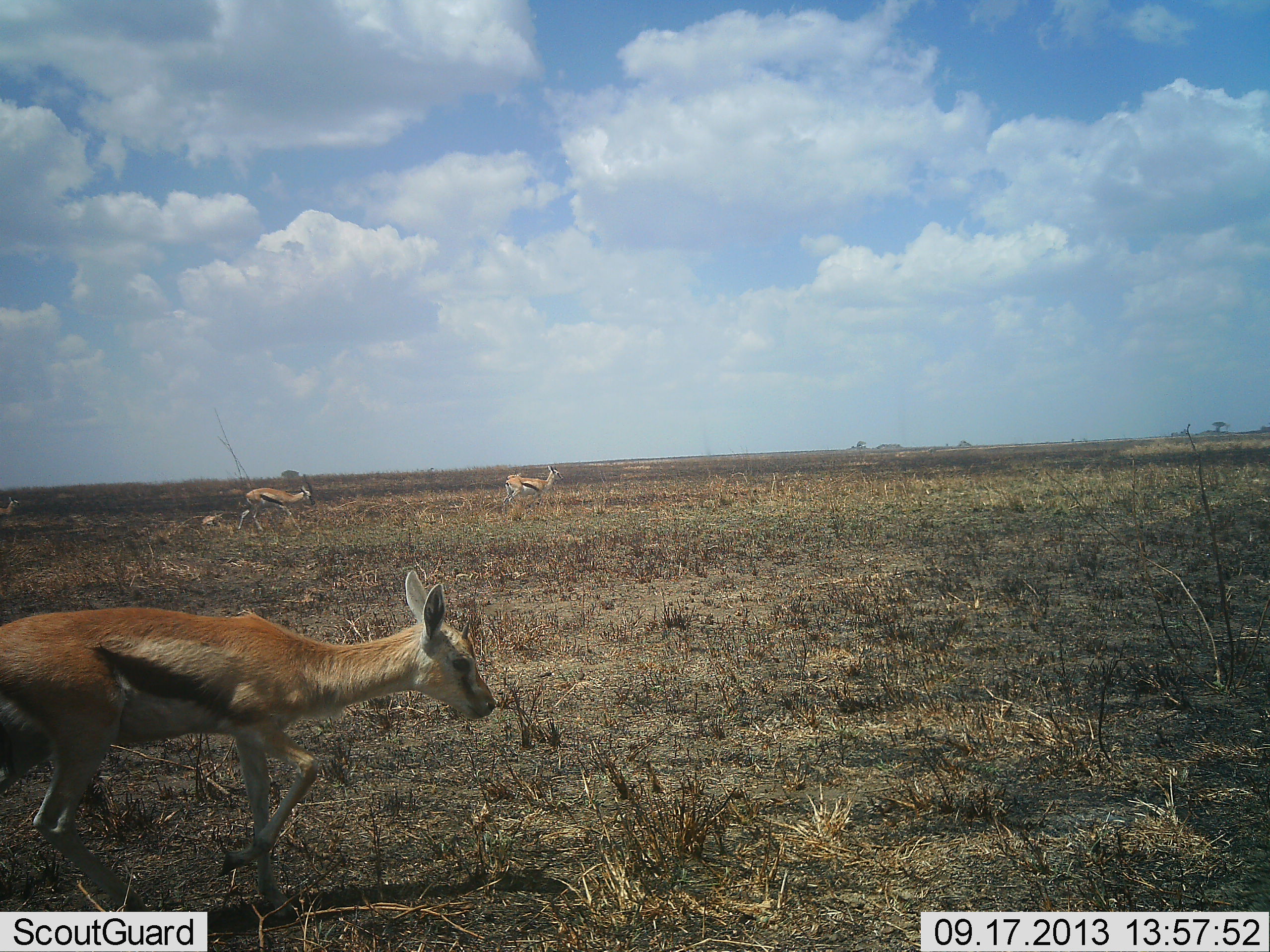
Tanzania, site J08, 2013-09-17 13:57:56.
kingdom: Animalia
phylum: Chordata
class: Mammalia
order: Artiodactyla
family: Bovidae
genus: Eudorcas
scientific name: Eudorcas thomsonii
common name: thomson's gazelle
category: gazellethomsons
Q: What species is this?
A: Gazellethomsons (thomson's gazelle) (Eudorcas thomsonii).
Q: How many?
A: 3.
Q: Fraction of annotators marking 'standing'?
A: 10%.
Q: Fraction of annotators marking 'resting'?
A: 0%.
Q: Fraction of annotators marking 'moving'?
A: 100%.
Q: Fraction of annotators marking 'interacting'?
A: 0%.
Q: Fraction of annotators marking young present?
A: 20%.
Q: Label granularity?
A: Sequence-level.